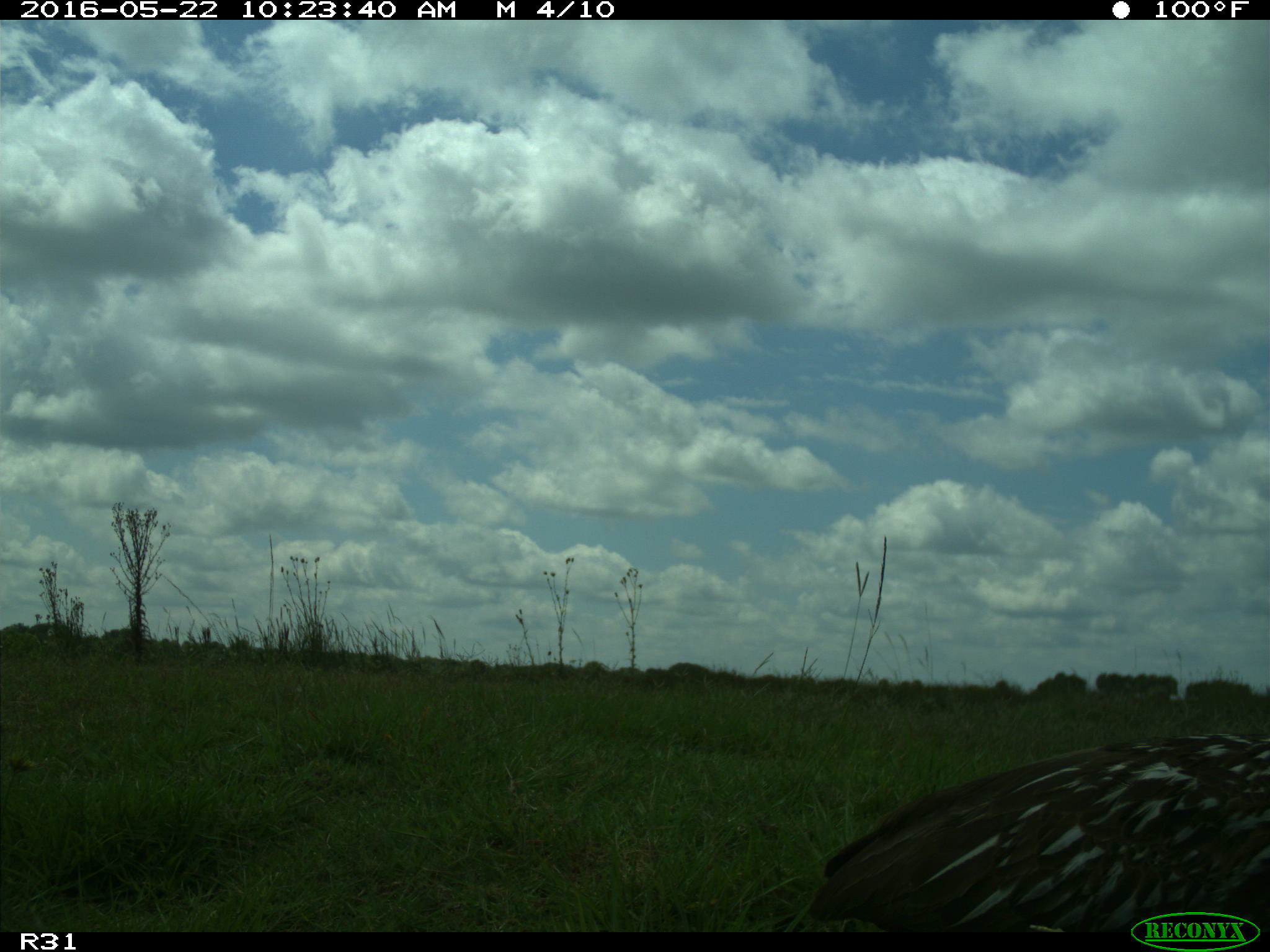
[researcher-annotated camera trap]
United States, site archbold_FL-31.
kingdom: Animalia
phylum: Chordata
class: Aves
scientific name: Aves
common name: birds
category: unidentified bird